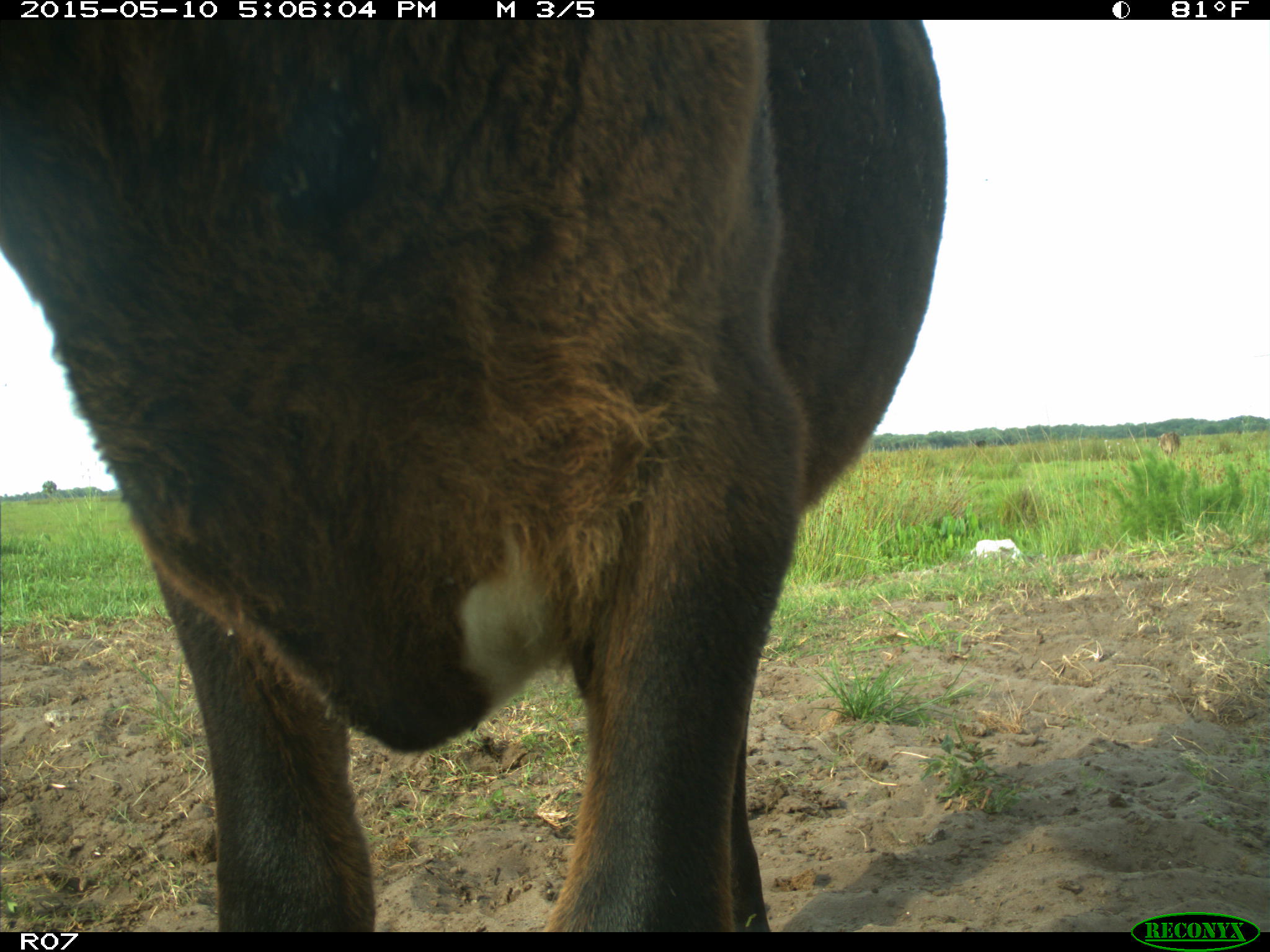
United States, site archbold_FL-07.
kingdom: Animalia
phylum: Chordata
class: Mammalia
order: Artiodactyla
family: Bovidae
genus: Bos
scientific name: Bos taurus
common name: domestic cow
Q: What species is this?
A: Bos taurus (domestic cow).